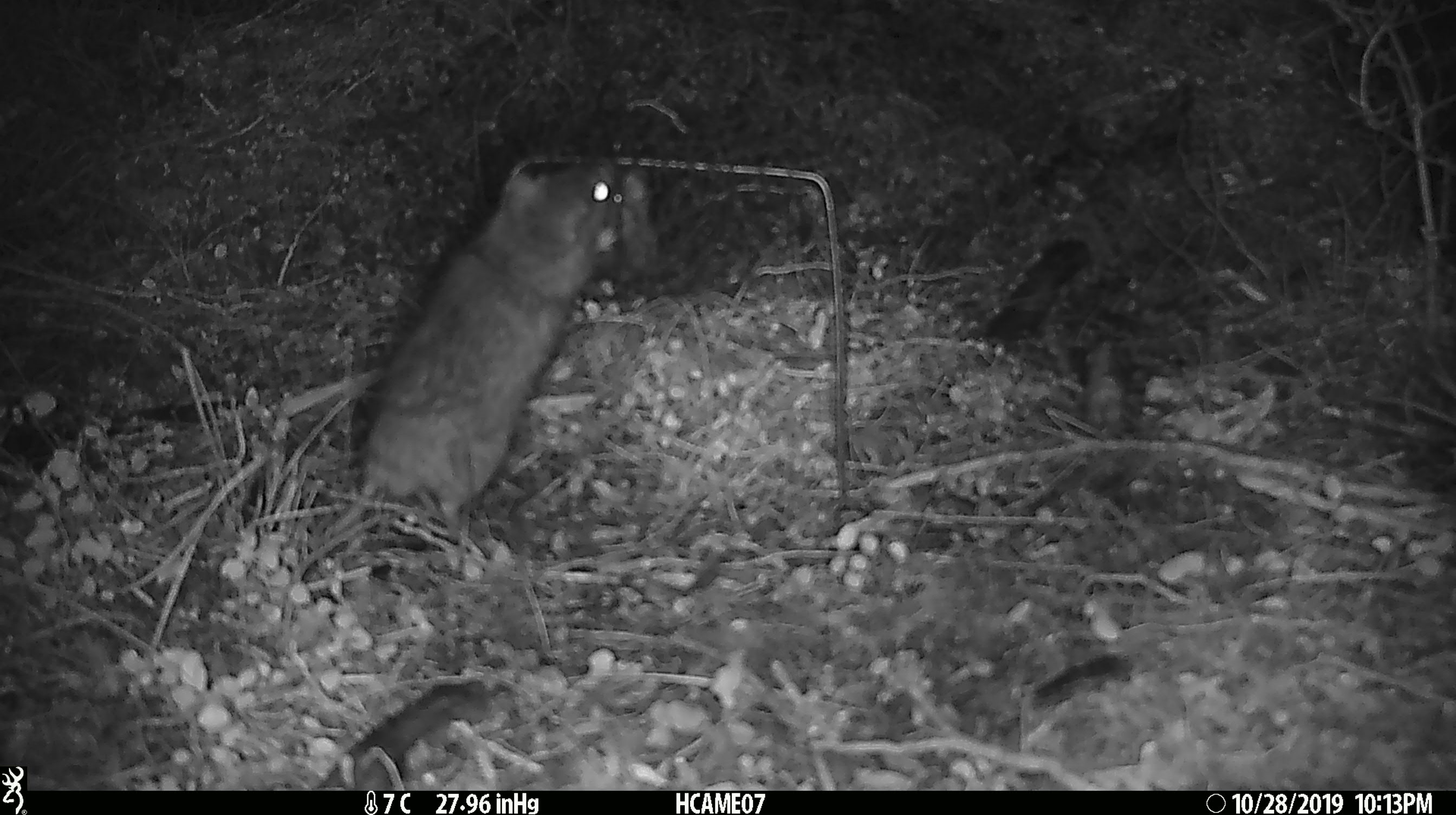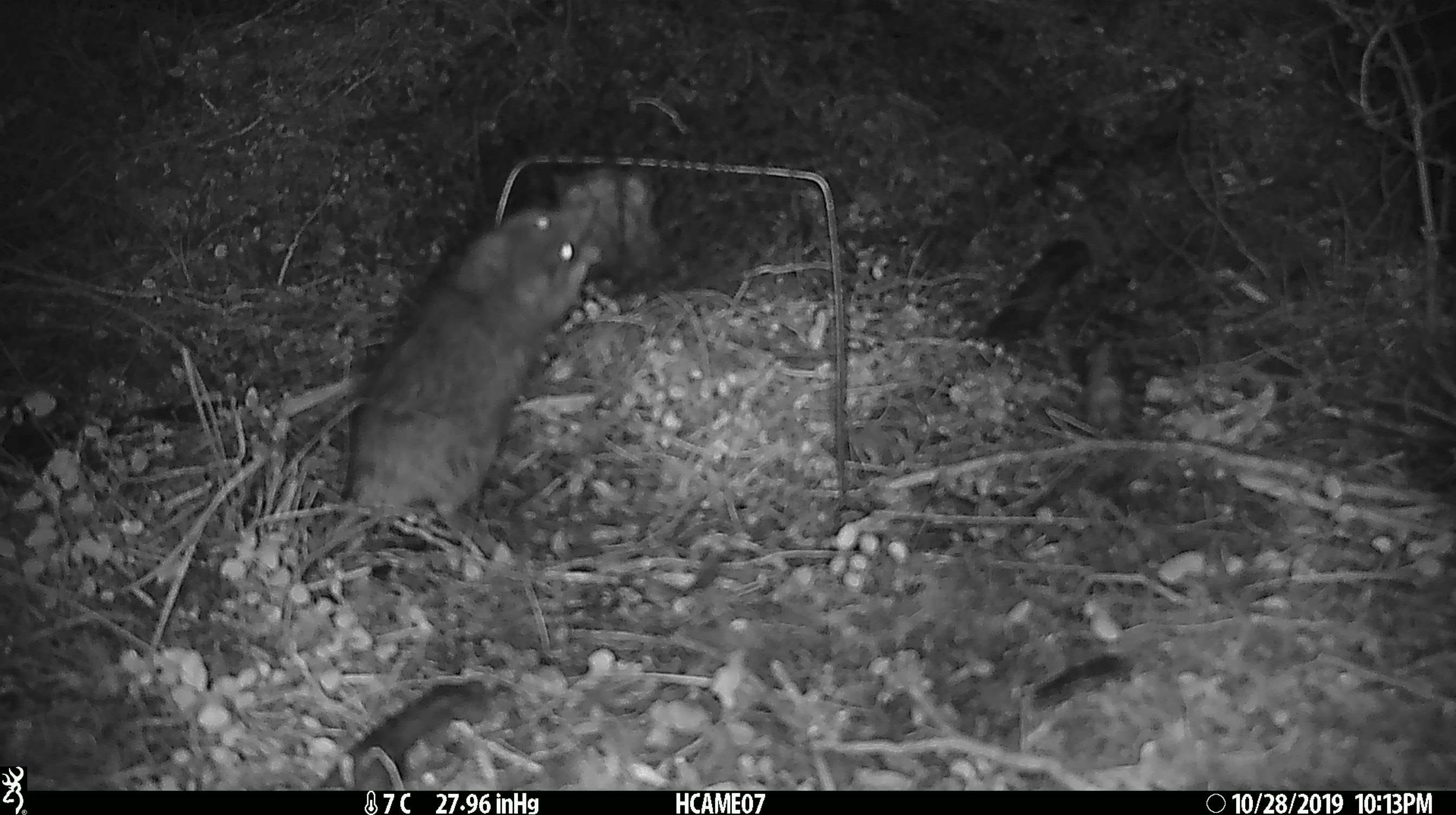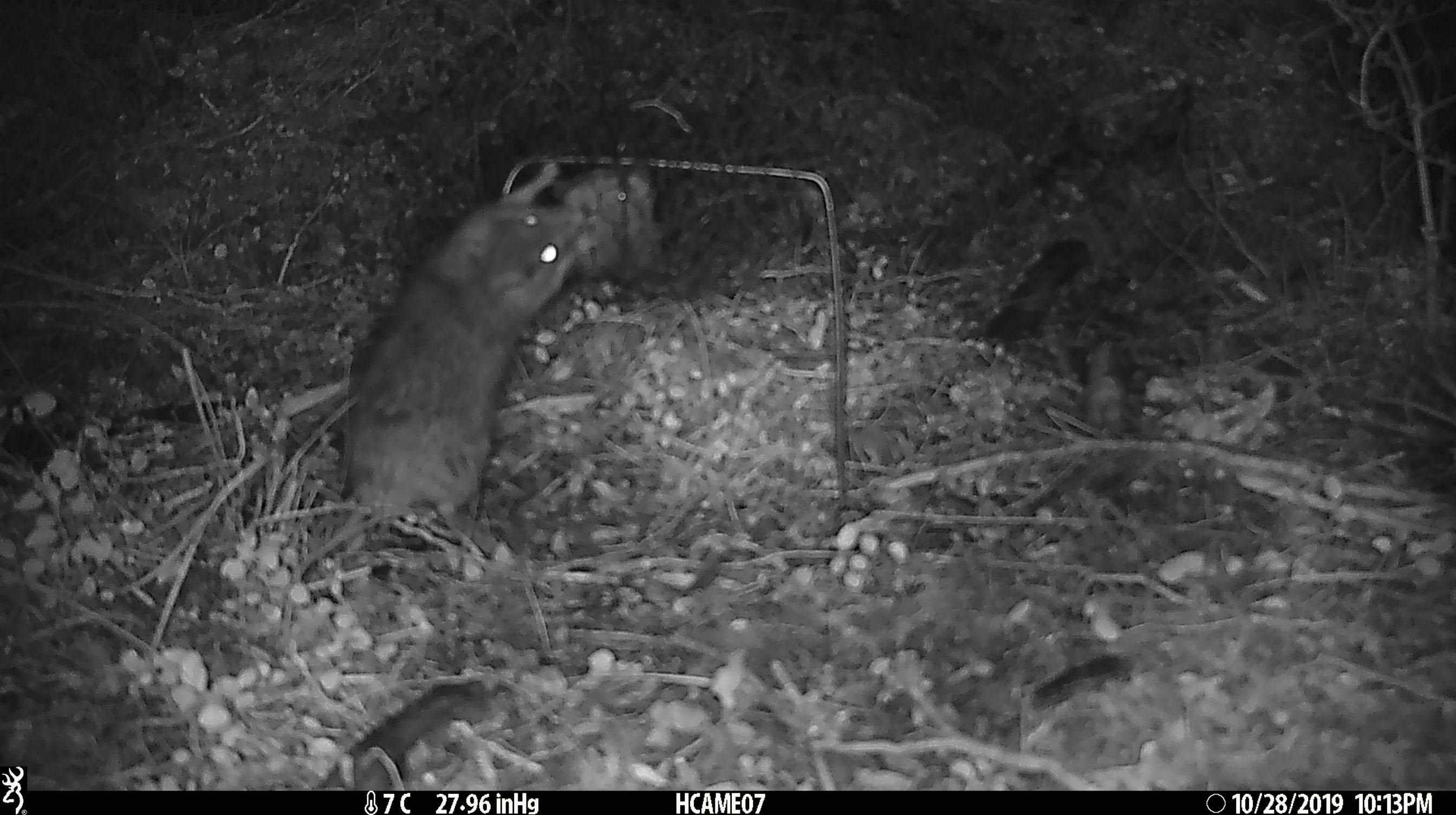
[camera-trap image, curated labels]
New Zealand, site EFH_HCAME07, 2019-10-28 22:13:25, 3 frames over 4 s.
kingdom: Animalia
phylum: Chordata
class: Mammalia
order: Rodentia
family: Muridae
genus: Rattus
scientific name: Rattus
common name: rat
Rat (Rattus).